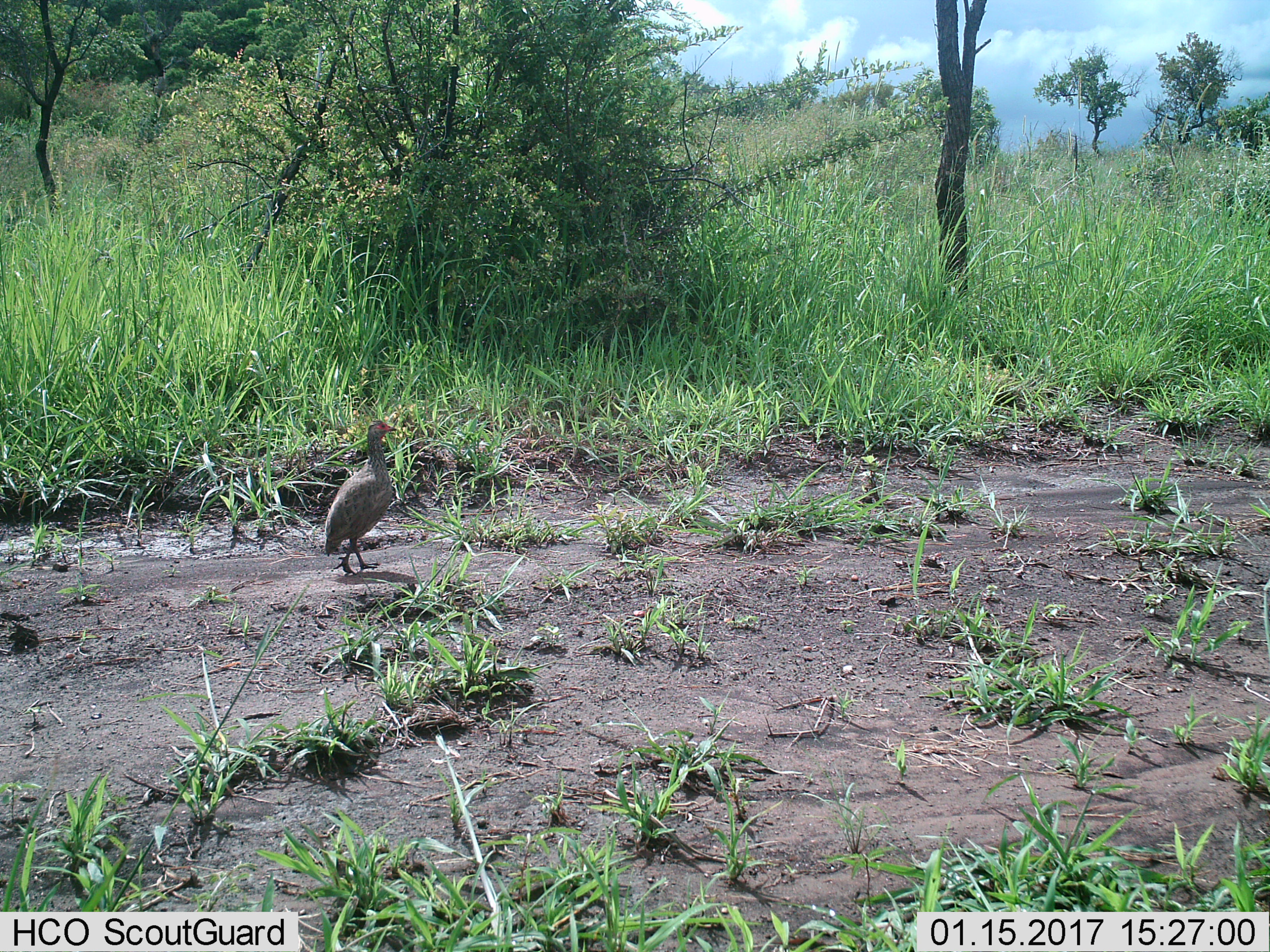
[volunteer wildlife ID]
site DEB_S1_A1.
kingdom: Animalia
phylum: Chordata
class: Aves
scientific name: Aves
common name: bird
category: birdother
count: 1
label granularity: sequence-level